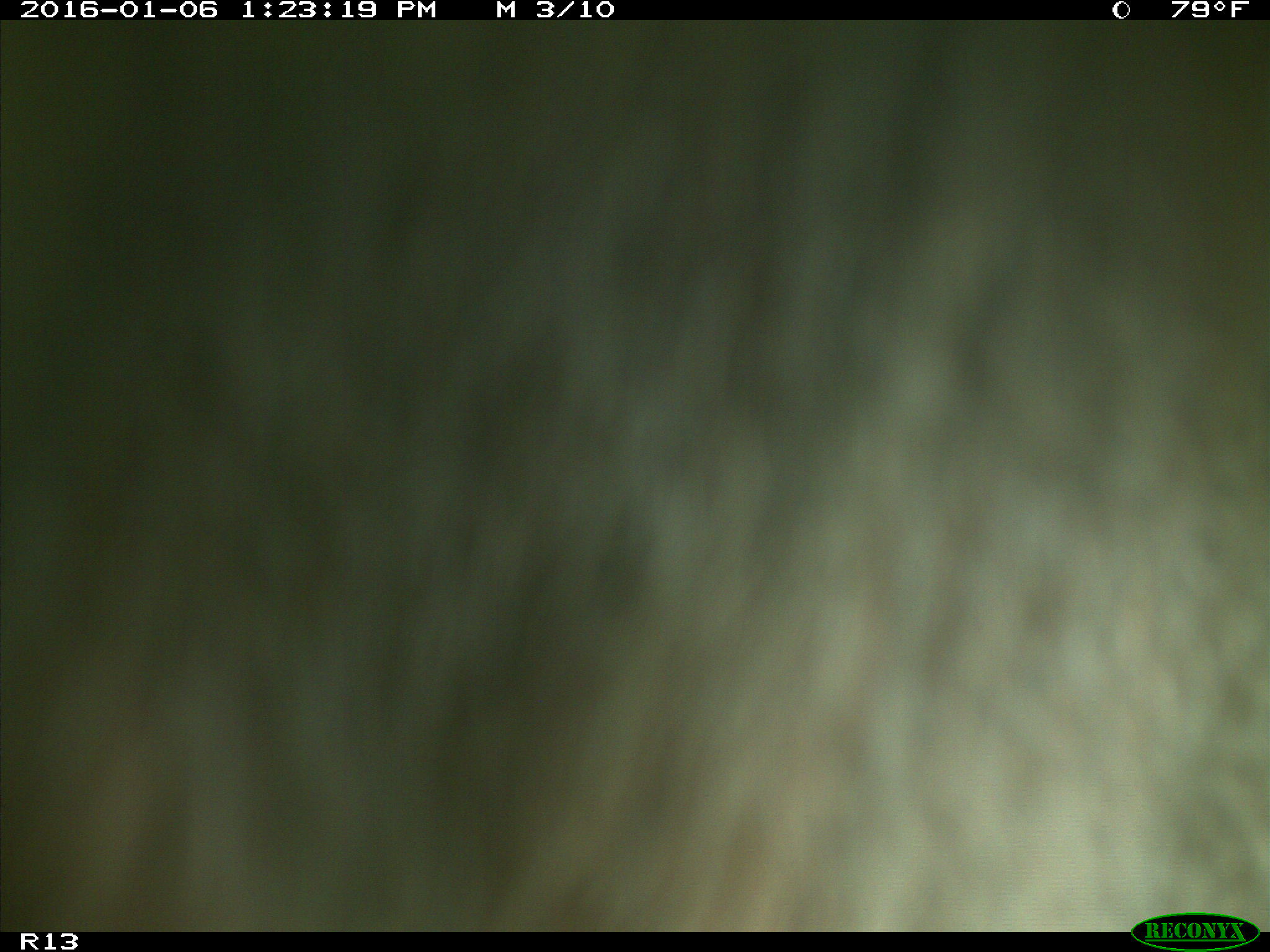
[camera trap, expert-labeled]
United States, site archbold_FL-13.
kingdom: Animalia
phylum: Chordata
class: Mammalia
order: Artiodactyla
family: Bovidae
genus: Bos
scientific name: Bos taurus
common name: domestic cow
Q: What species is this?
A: Bos taurus (domestic cow).